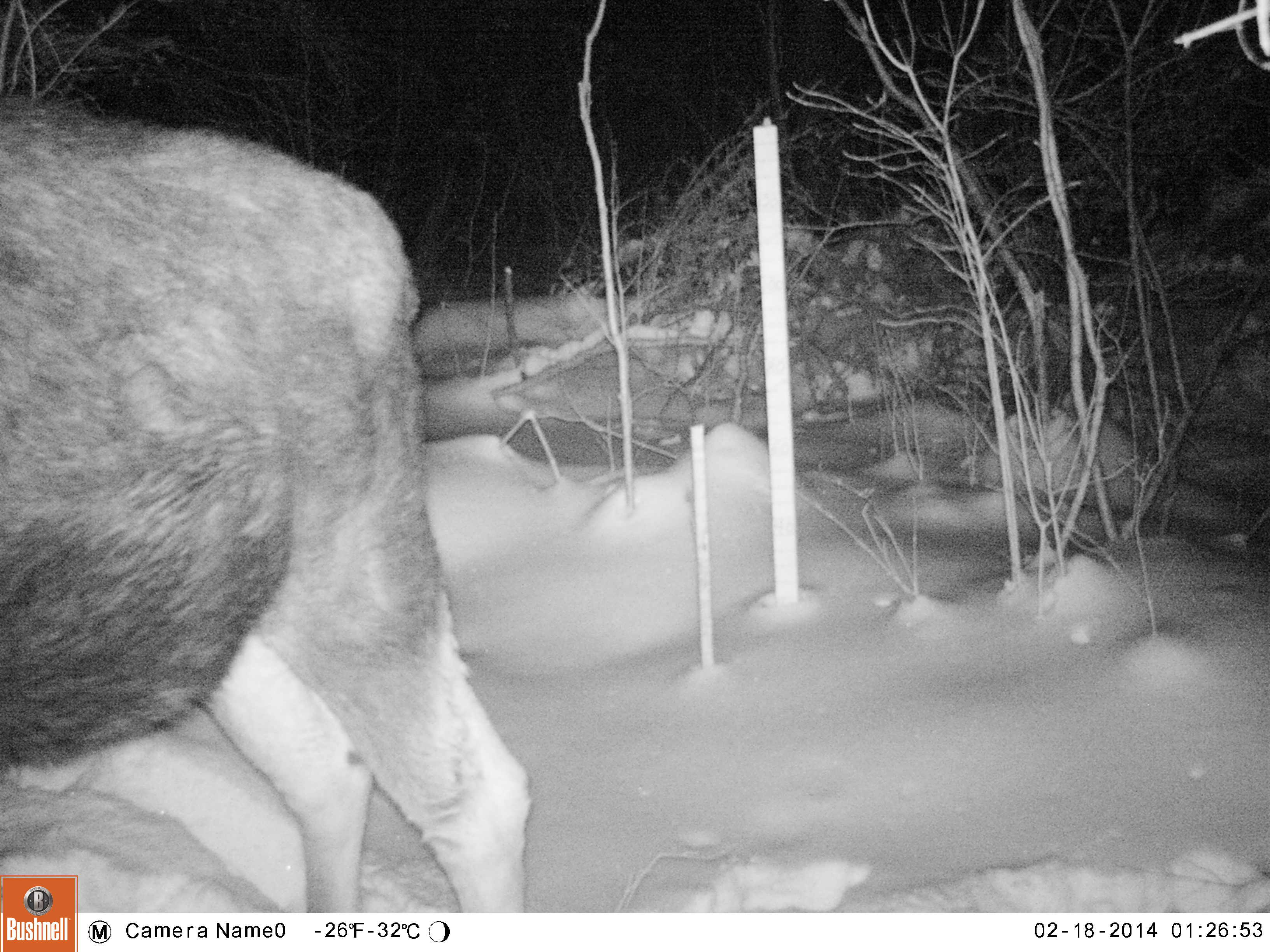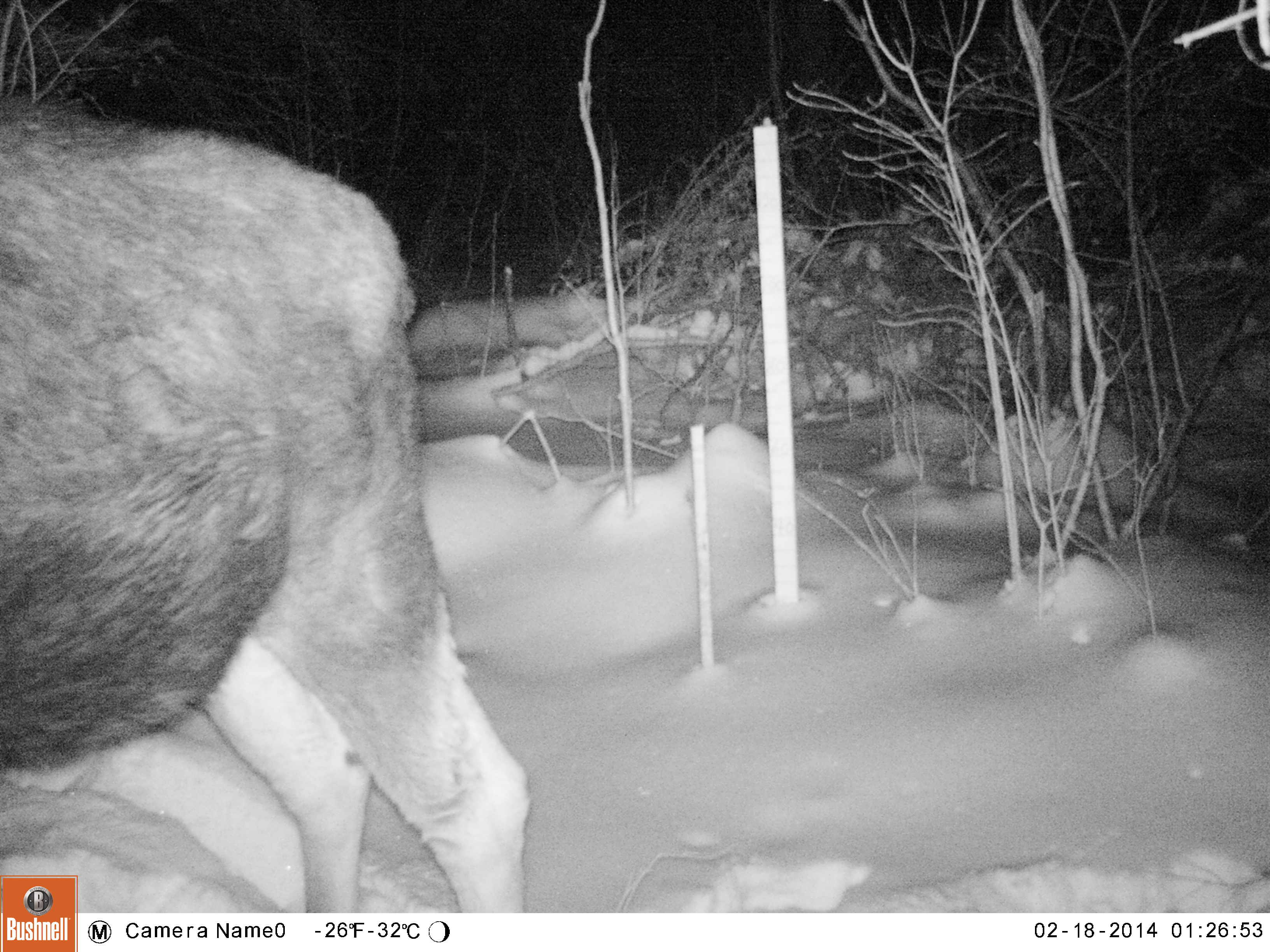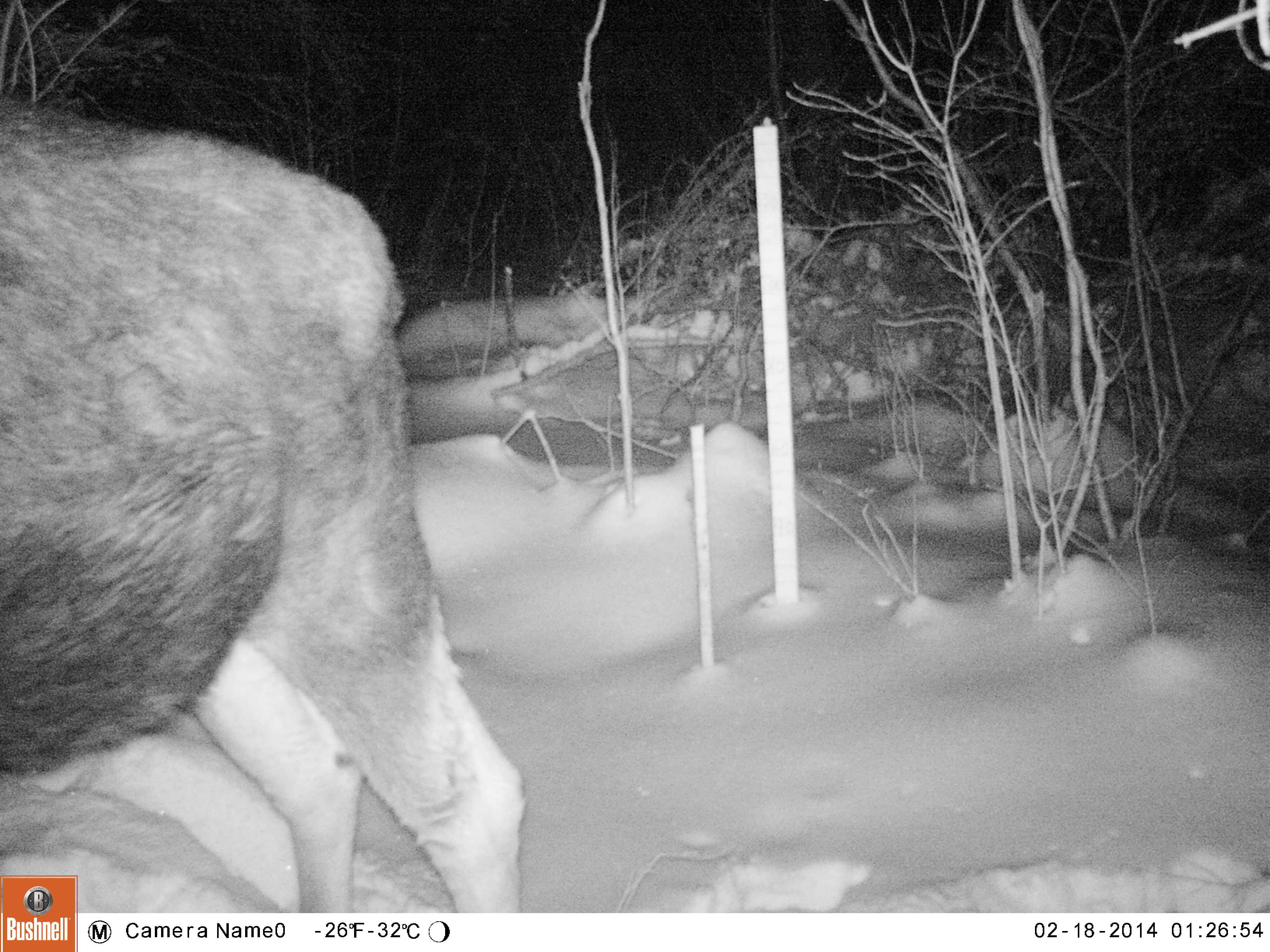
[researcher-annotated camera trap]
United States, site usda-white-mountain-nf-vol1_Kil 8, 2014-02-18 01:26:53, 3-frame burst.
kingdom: Animalia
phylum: Chordata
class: Mammalia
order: Artiodactyla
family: Cervidae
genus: Alces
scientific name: Alces alces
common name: moose